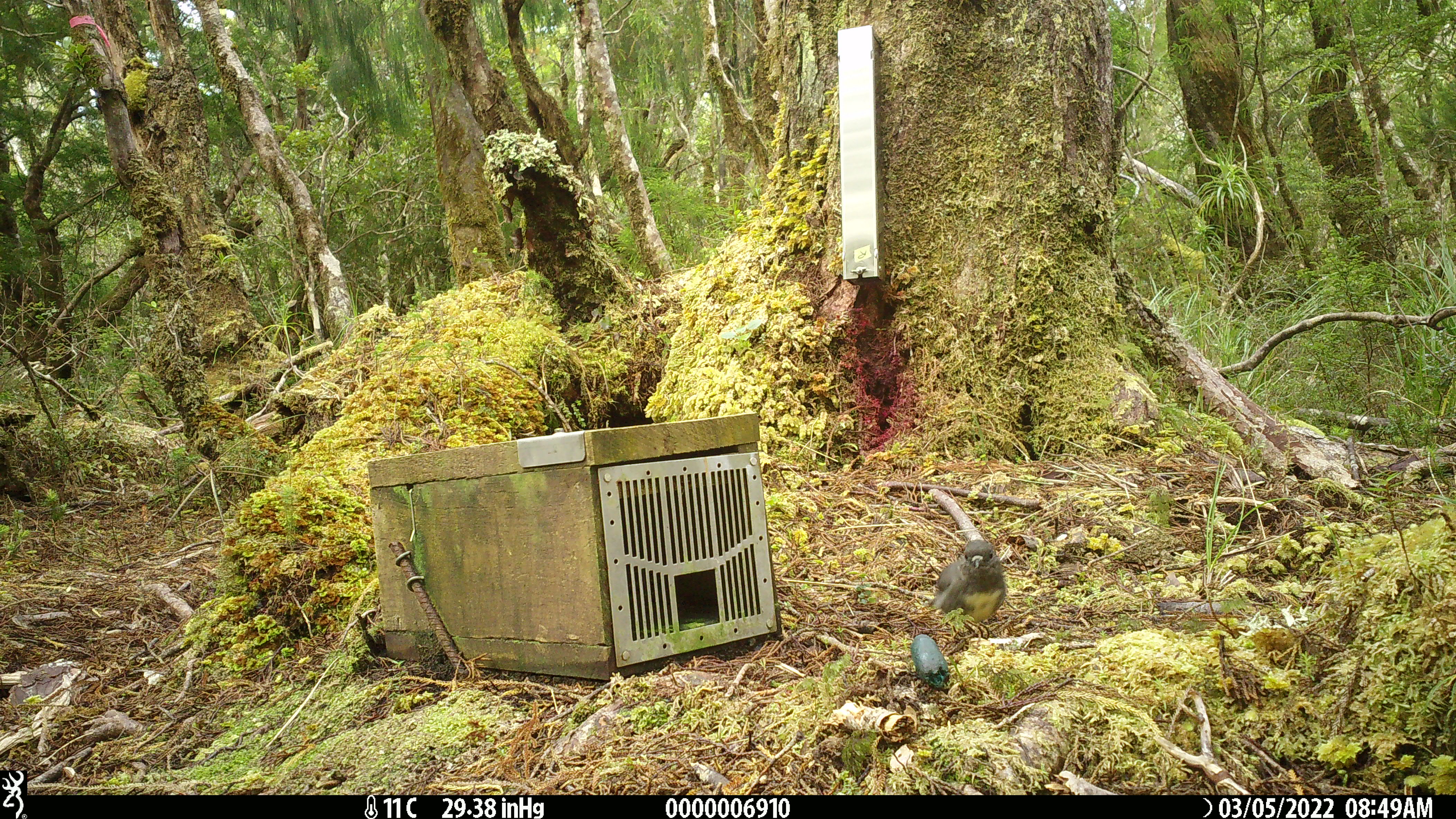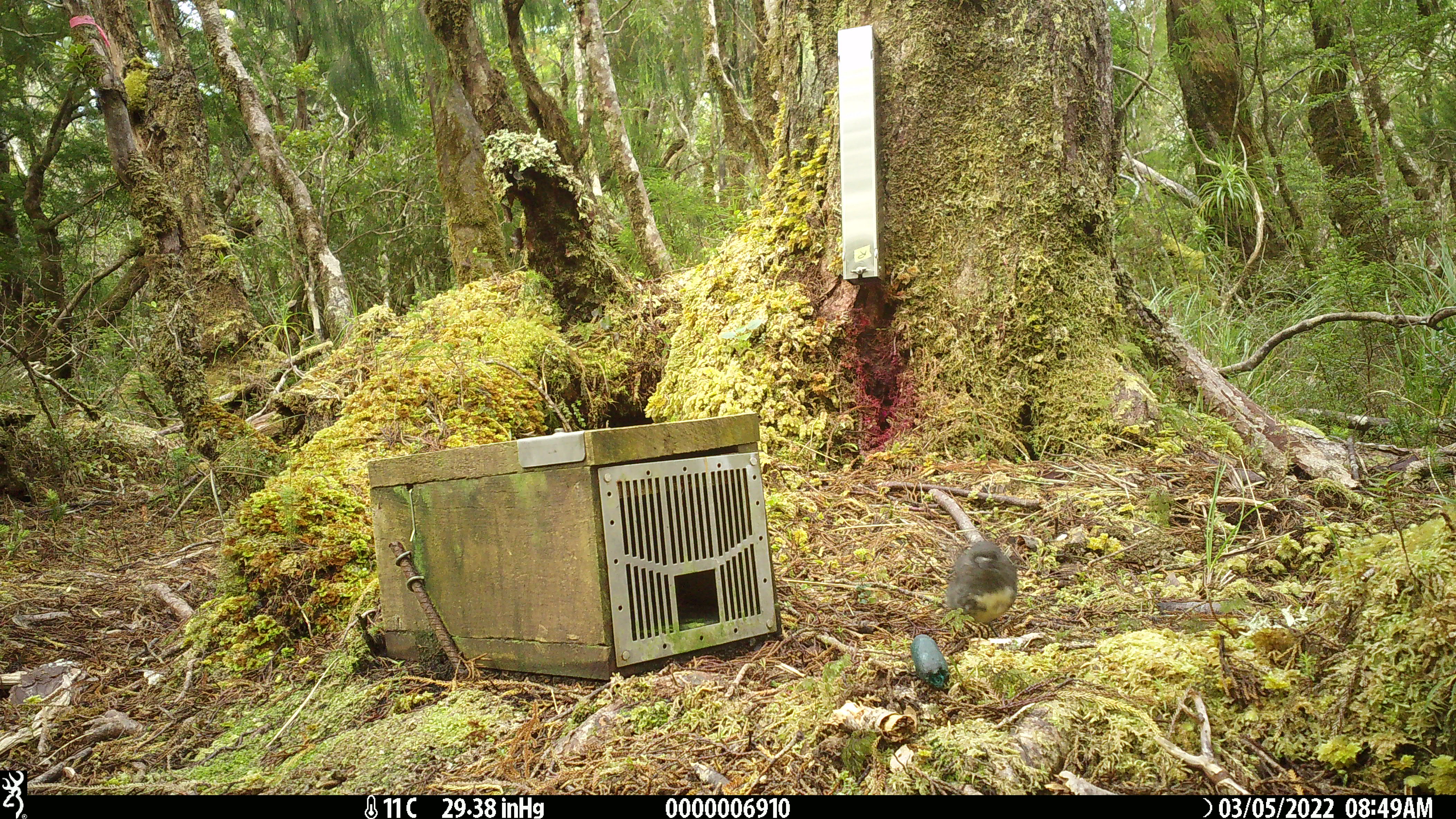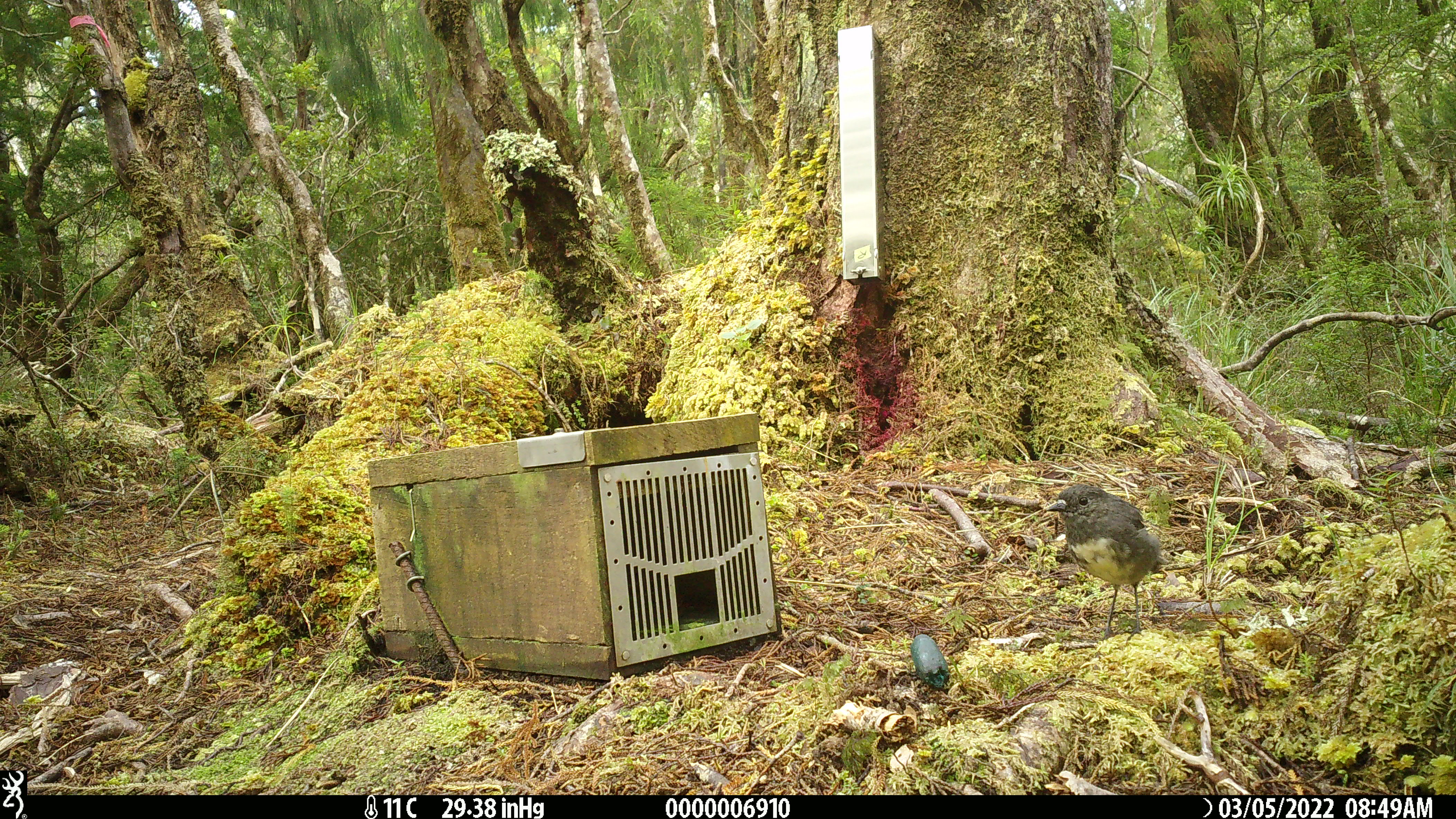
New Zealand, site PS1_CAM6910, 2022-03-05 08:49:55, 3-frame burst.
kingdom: Animalia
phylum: Chordata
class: Aves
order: Passeriformes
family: Petroicidae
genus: Petroica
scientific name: Petroica australis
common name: new zealand robin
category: robin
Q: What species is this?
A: Robin (new zealand robin) (Petroica australis).